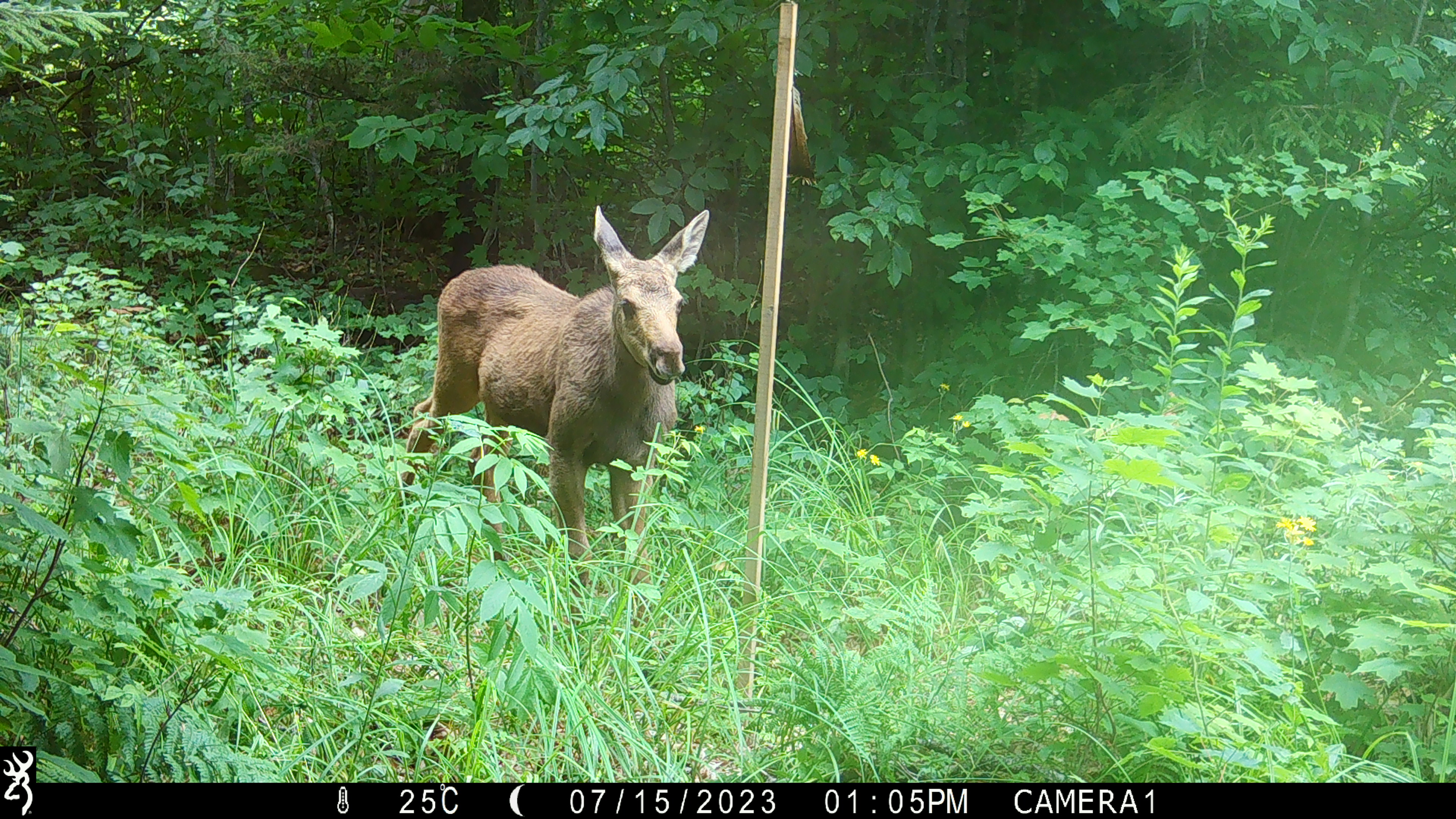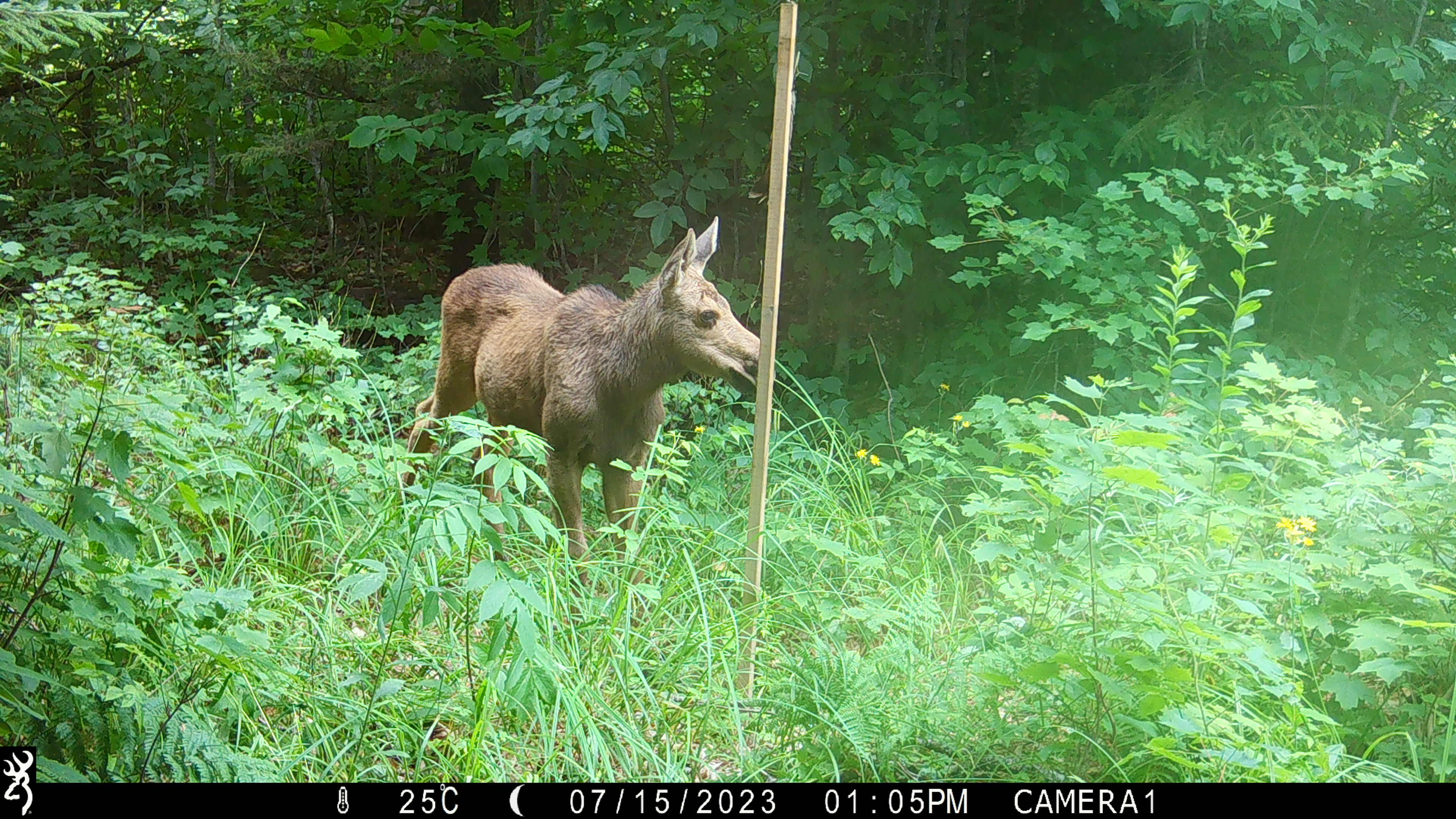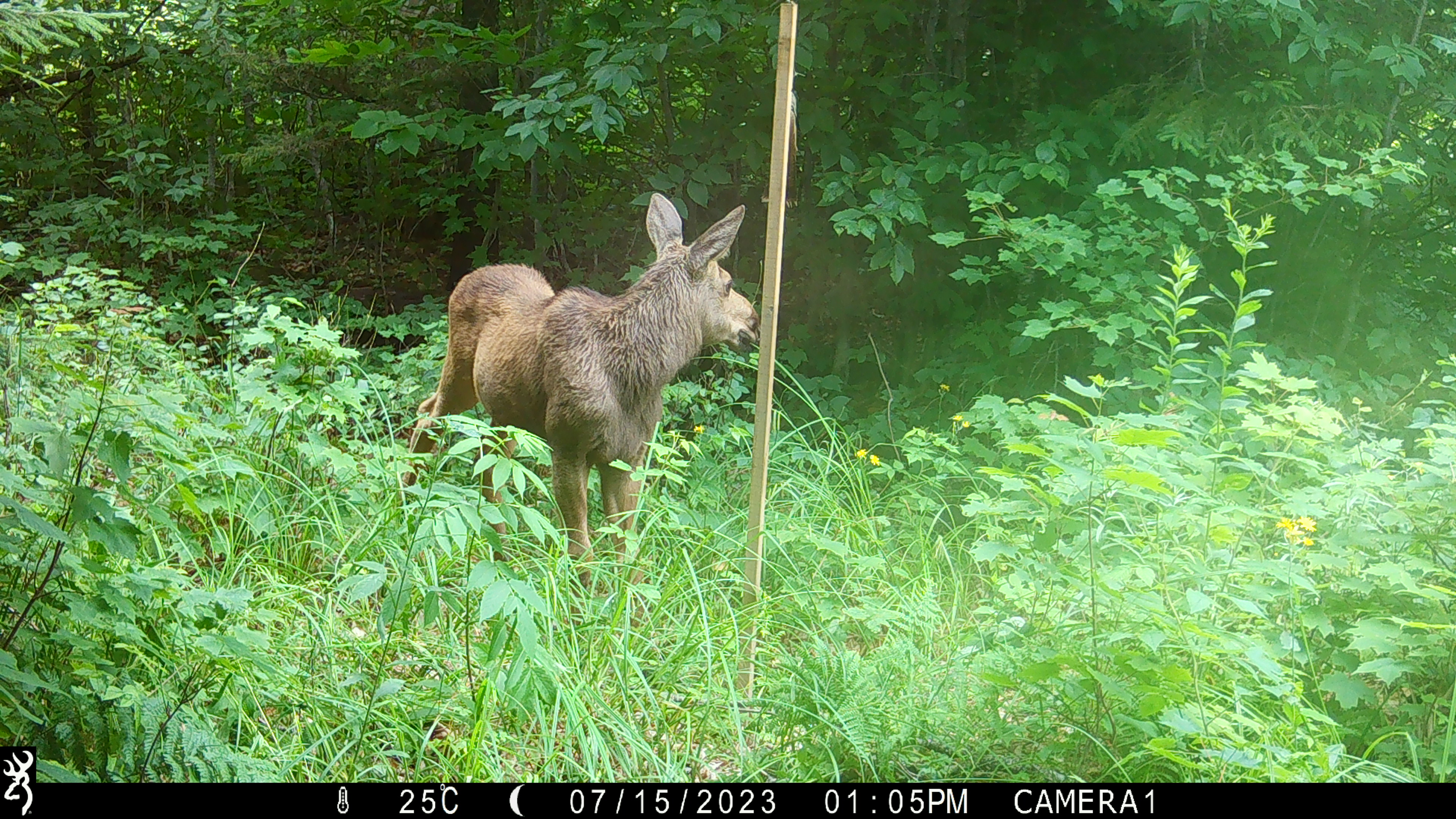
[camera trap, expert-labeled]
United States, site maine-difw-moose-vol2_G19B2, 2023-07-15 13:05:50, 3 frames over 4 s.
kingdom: Animalia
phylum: Chordata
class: Mammalia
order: Artiodactyla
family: Cervidae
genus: Alces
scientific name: Alces alces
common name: moose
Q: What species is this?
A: Moose (Alces alces).